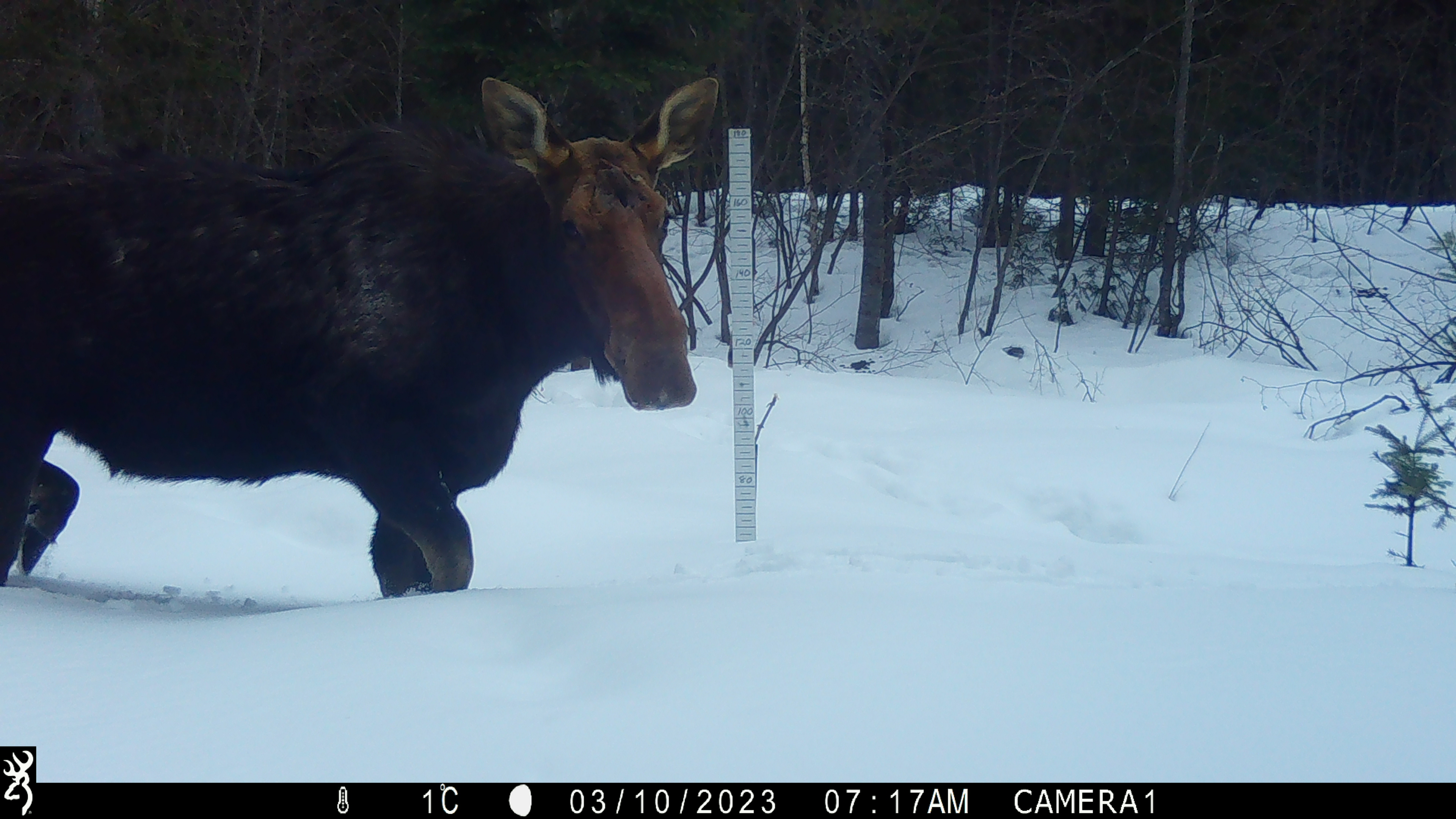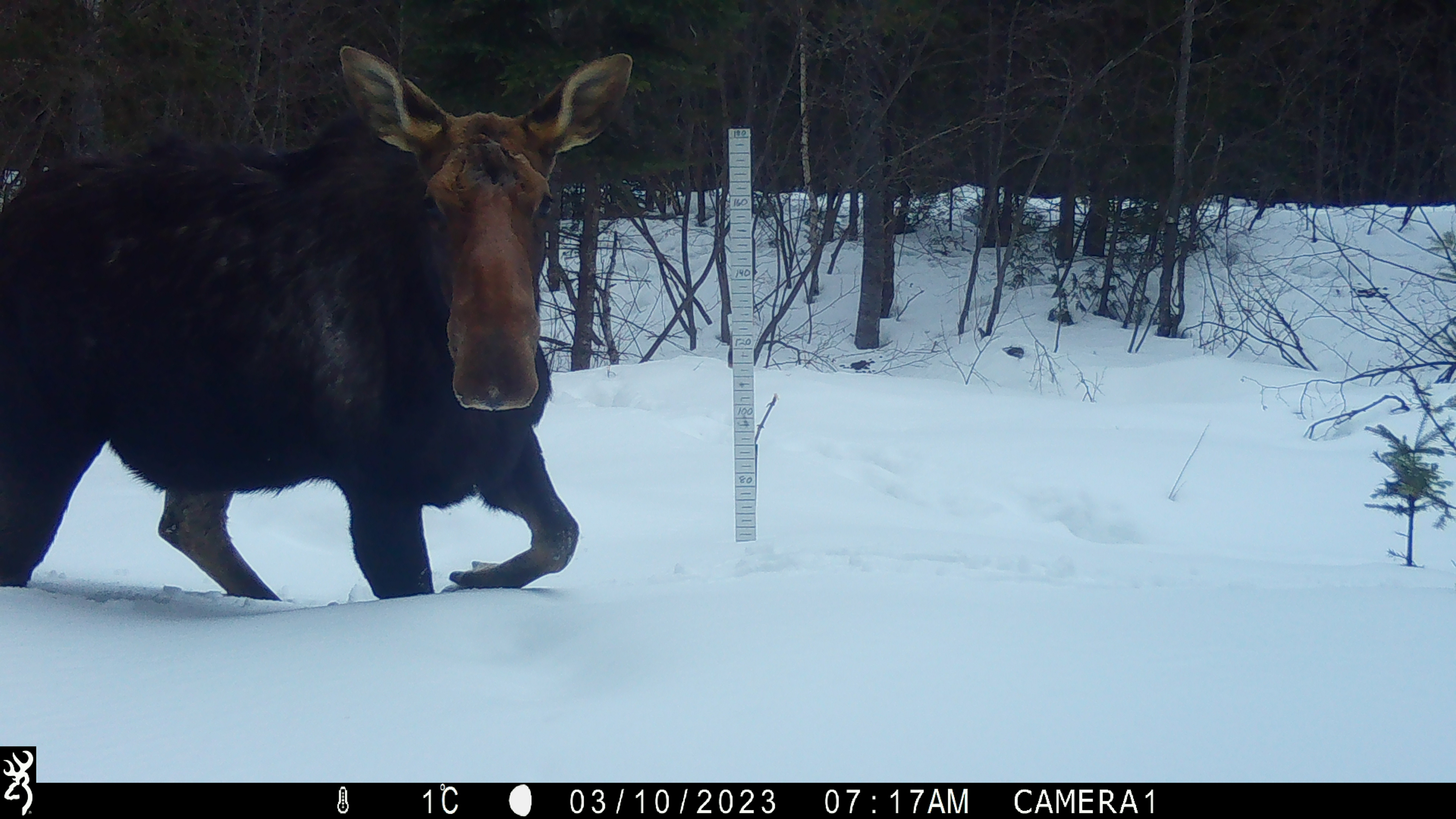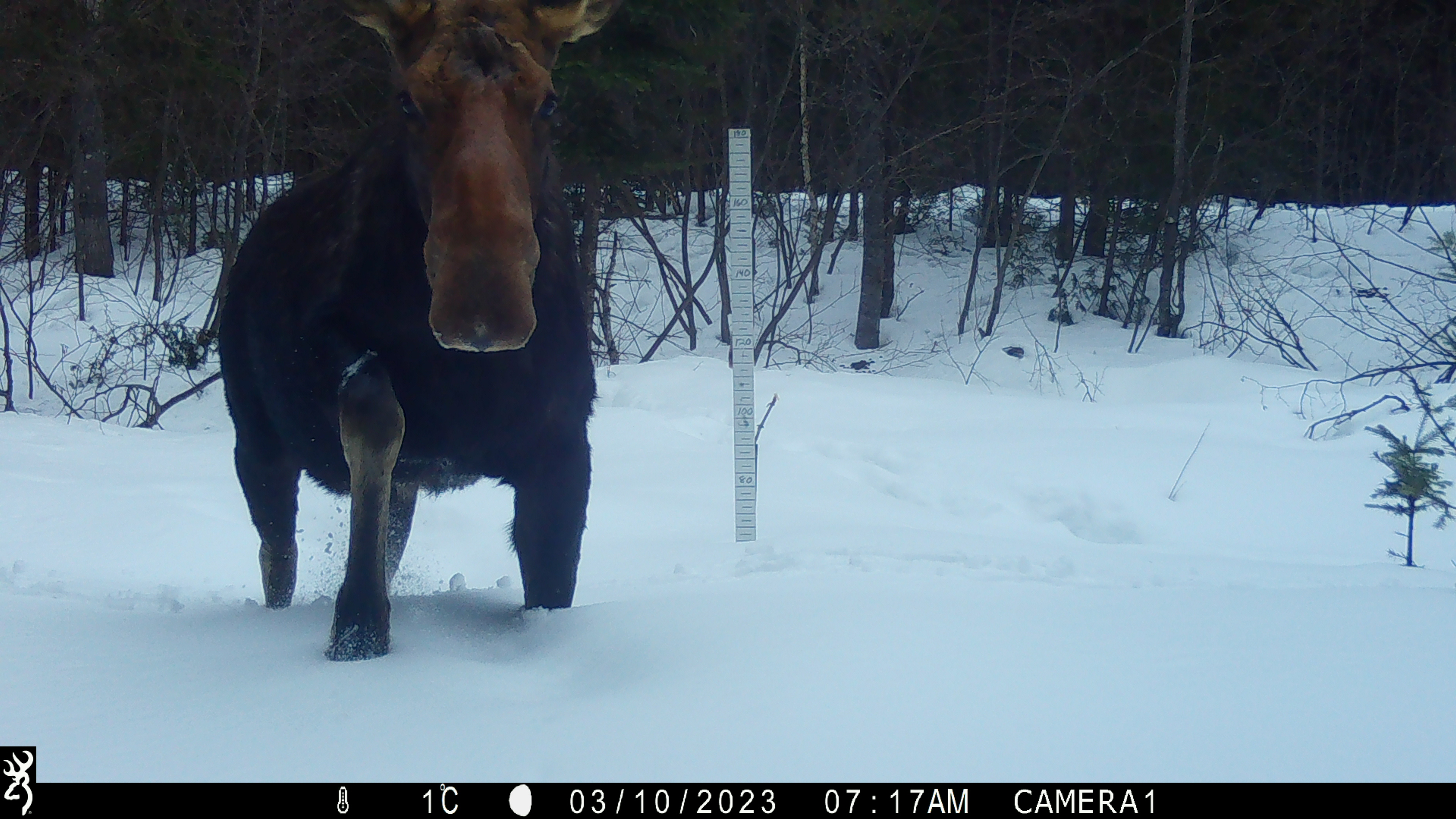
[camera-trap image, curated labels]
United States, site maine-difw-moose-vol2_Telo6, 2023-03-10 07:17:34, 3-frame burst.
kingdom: Animalia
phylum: Chordata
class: Mammalia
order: Artiodactyla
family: Cervidae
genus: Alces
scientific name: Alces alces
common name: moose